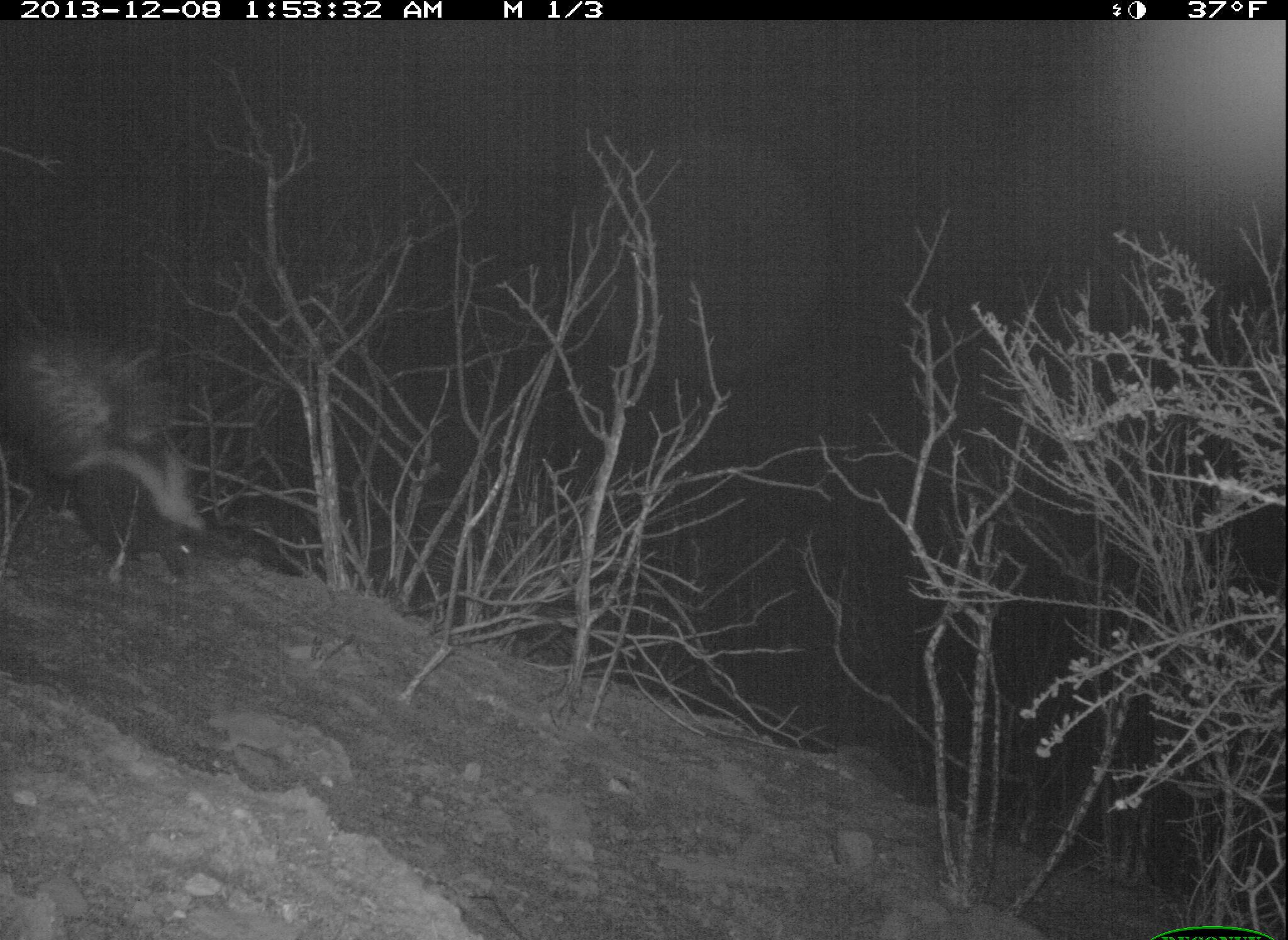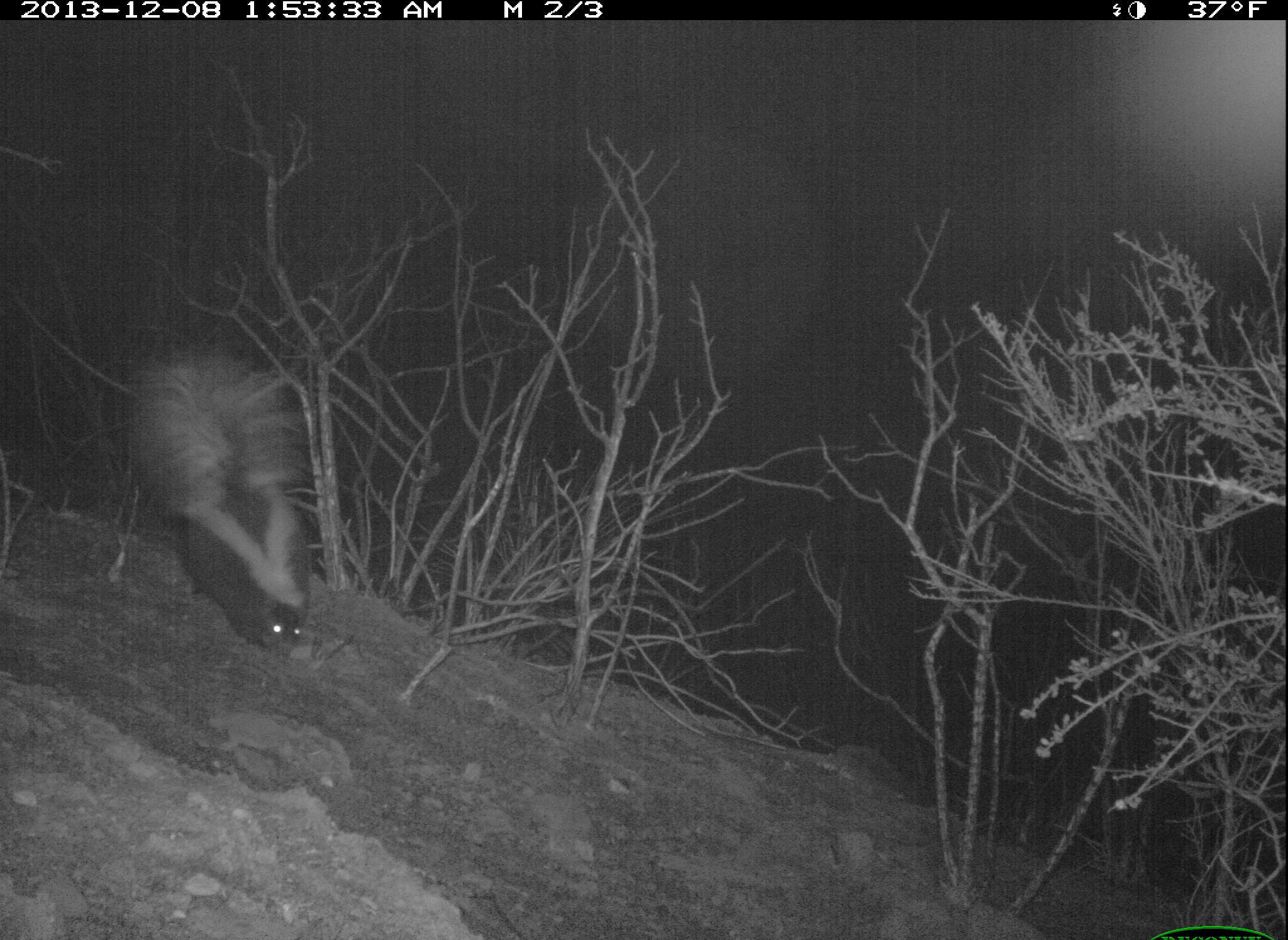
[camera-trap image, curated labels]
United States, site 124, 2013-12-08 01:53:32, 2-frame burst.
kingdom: Animalia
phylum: Chordata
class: Mammalia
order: Carnivora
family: Mephitidae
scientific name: Mephitidae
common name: skunk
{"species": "skunk (Mephitidae)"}